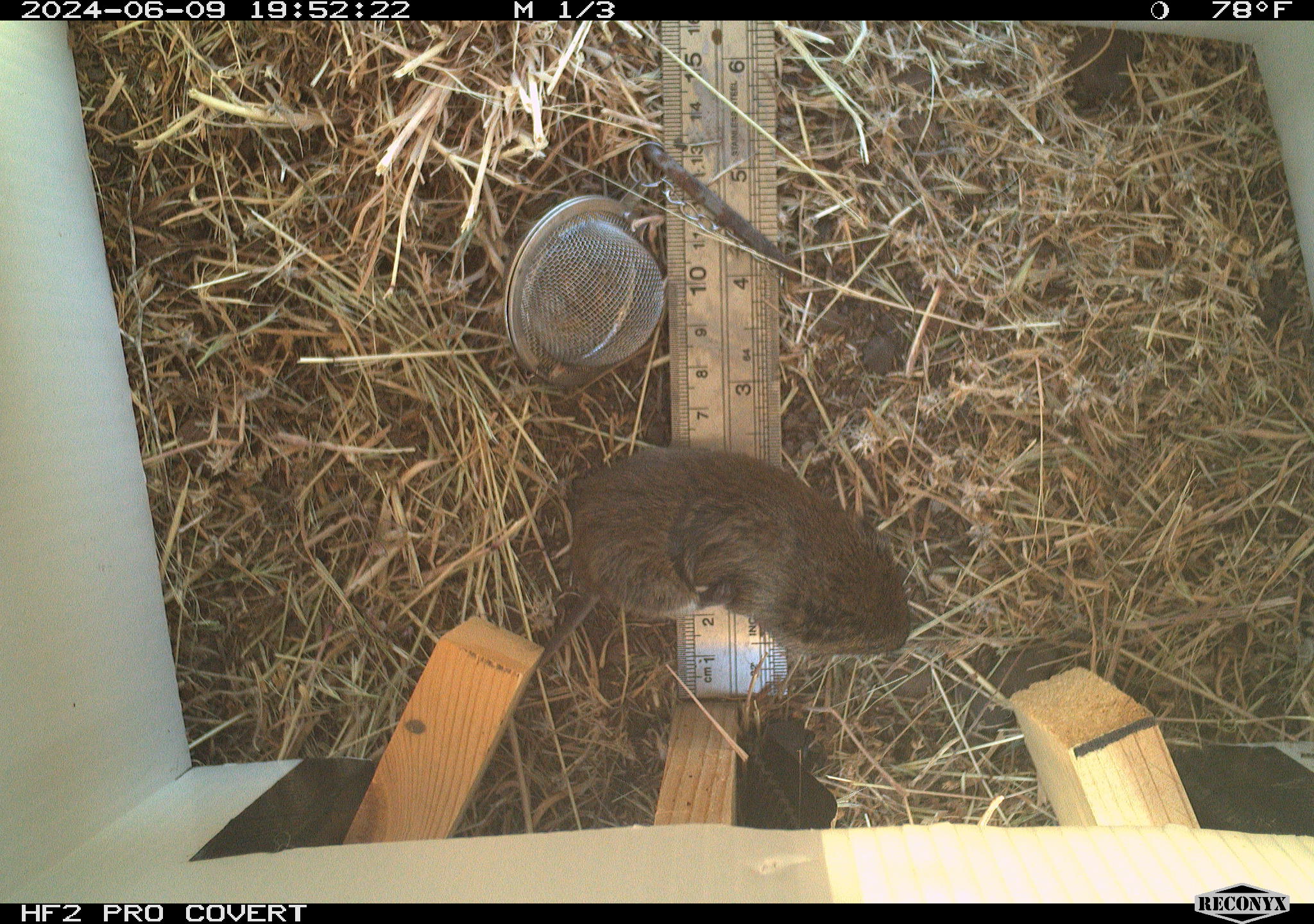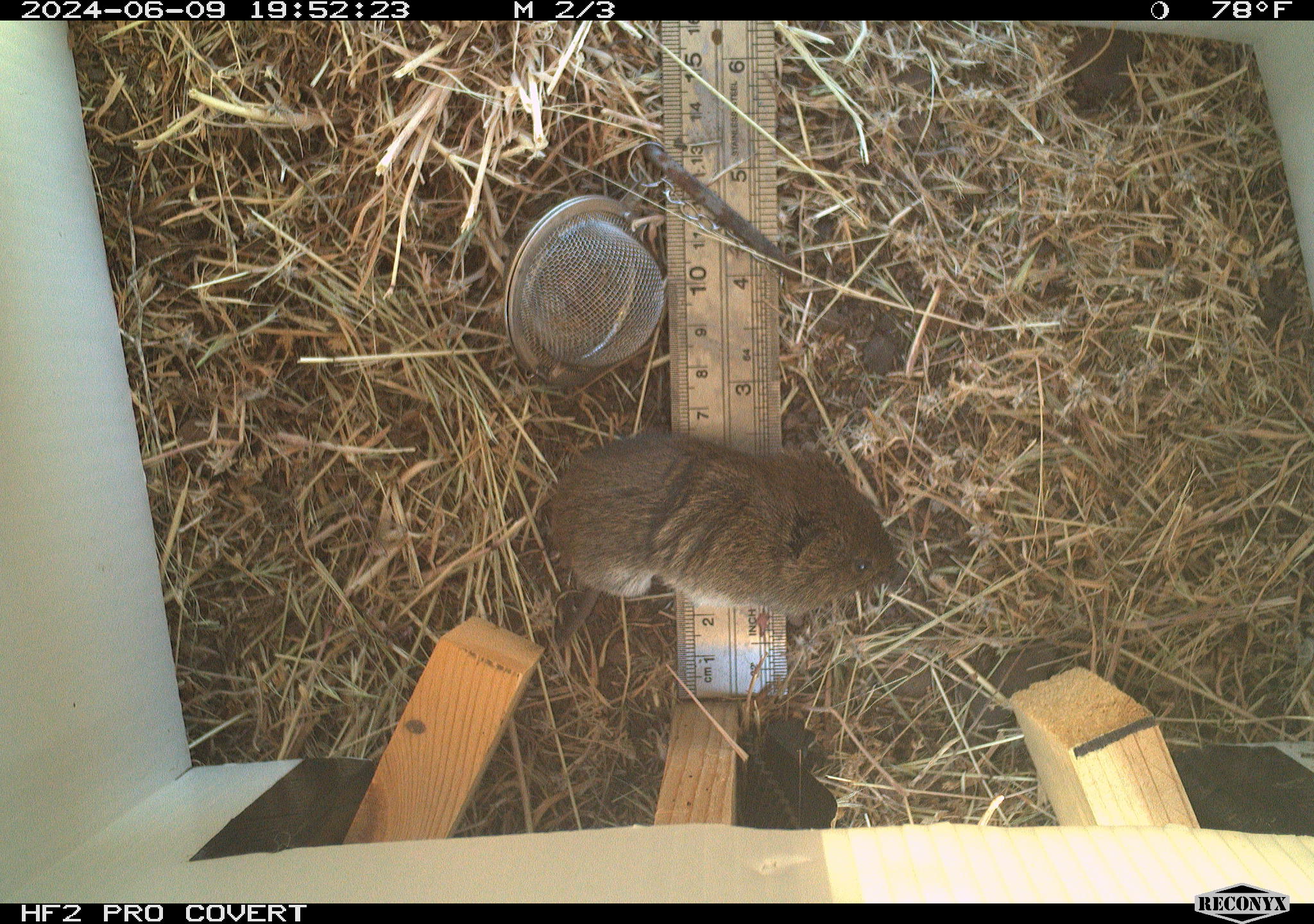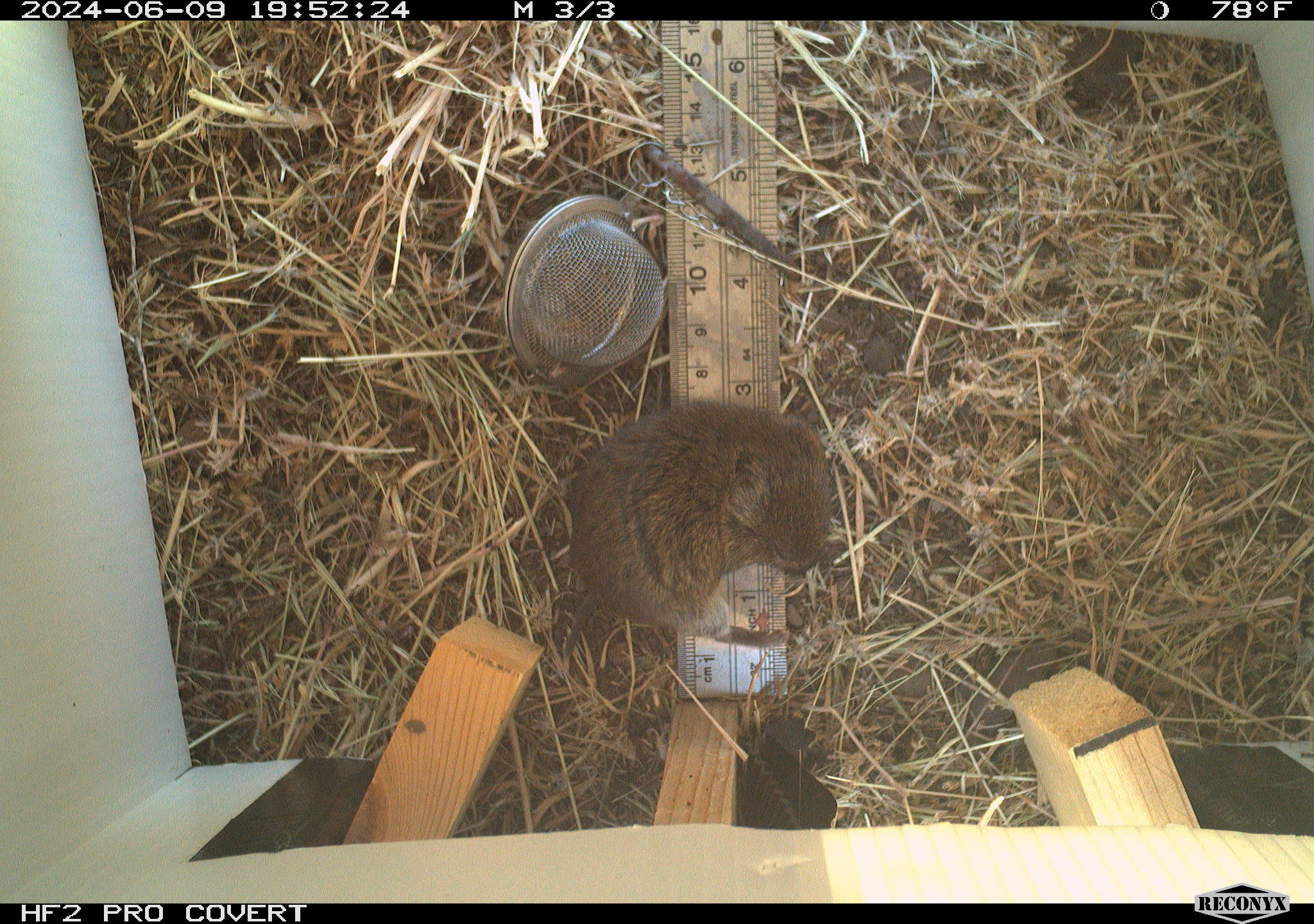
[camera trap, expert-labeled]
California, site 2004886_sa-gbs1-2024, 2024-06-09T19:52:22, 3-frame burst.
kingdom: Animalia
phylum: Chordata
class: Mammalia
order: Rodentia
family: Cricetidae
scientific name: Arvicolinae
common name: voles, lemmings, and muskrats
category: arvicolinae subfamily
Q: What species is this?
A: Arvicolinae subfamily (voles, lemmings, and muskrats) (Arvicolinae).